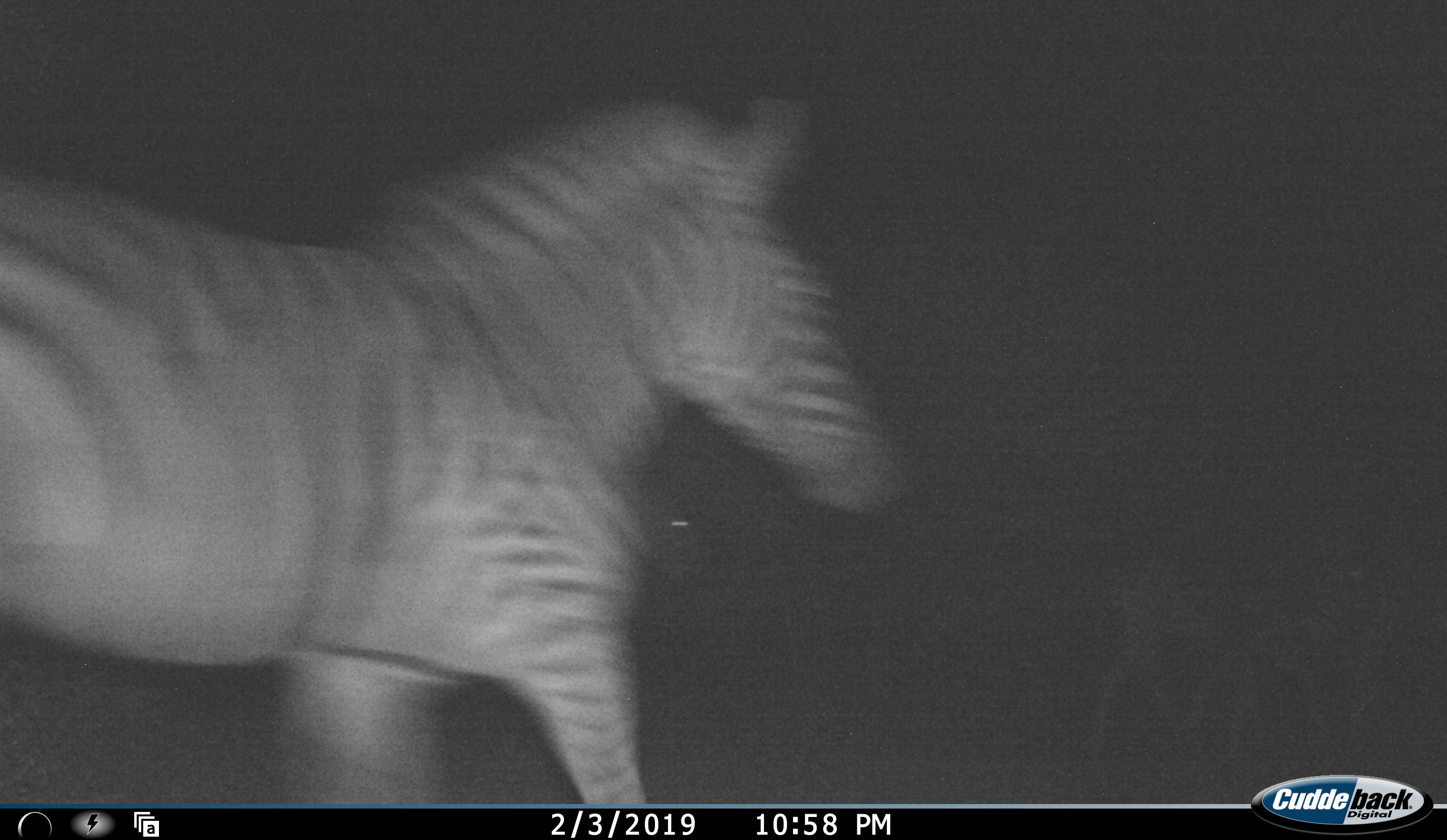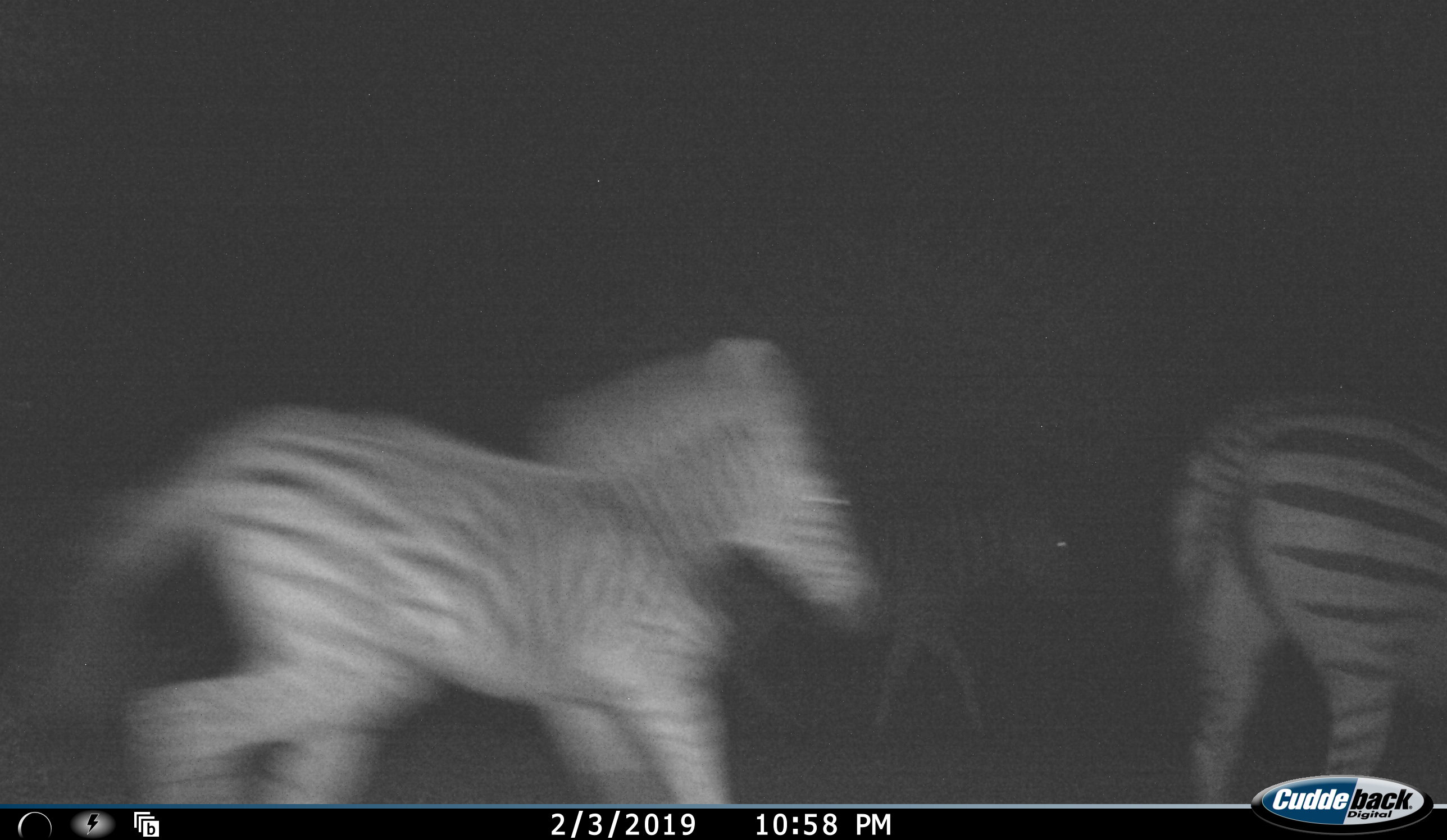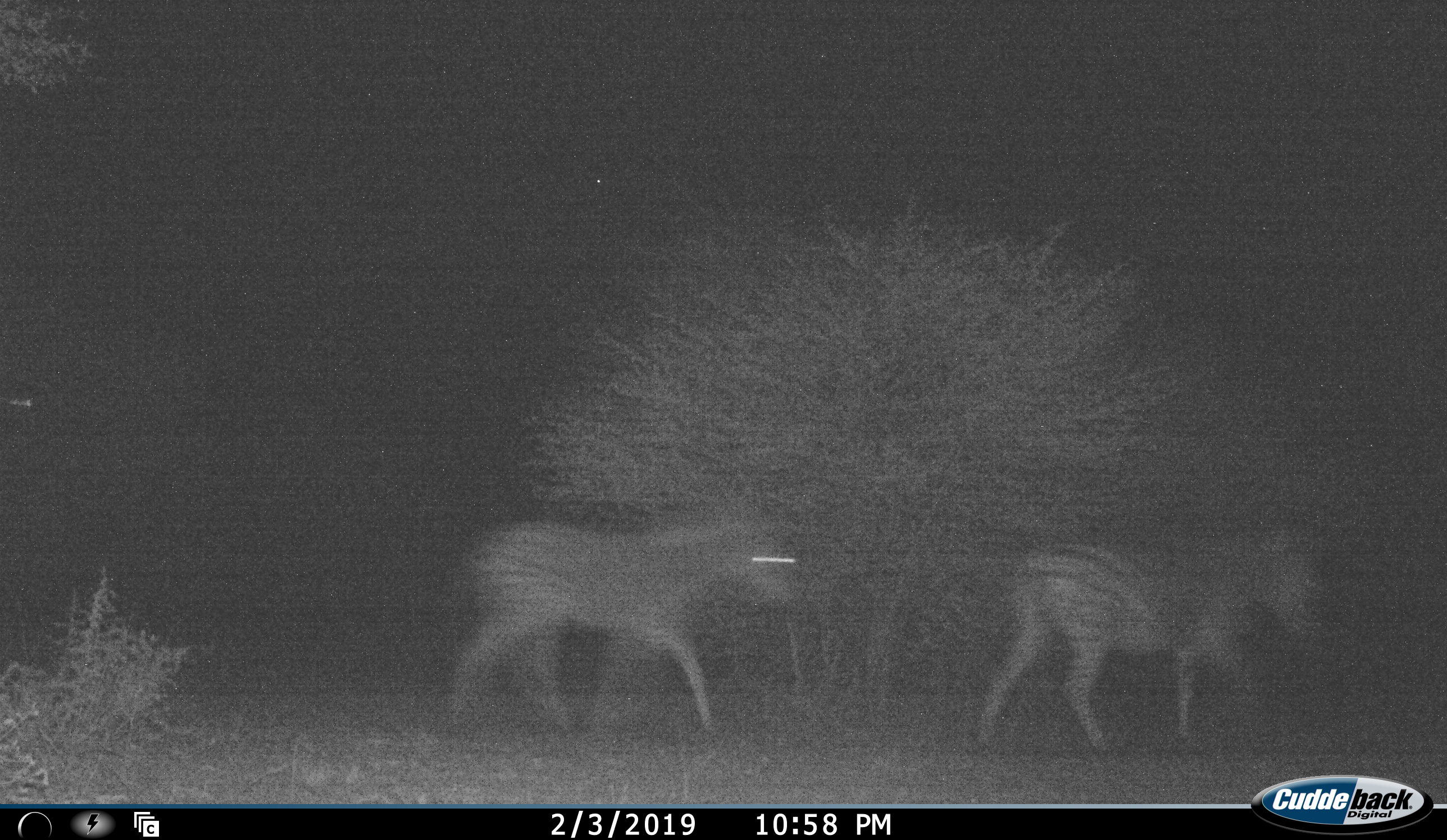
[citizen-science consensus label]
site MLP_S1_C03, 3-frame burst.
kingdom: Animalia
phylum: Chordata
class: Mammalia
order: Perissodactyla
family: Equidae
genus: Equus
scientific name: Equus quagga burchellii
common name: burchell's zebra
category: zebraburchells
Zebraburchells (burchell's zebra) (Equus quagga burchellii), count 3. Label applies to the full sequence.